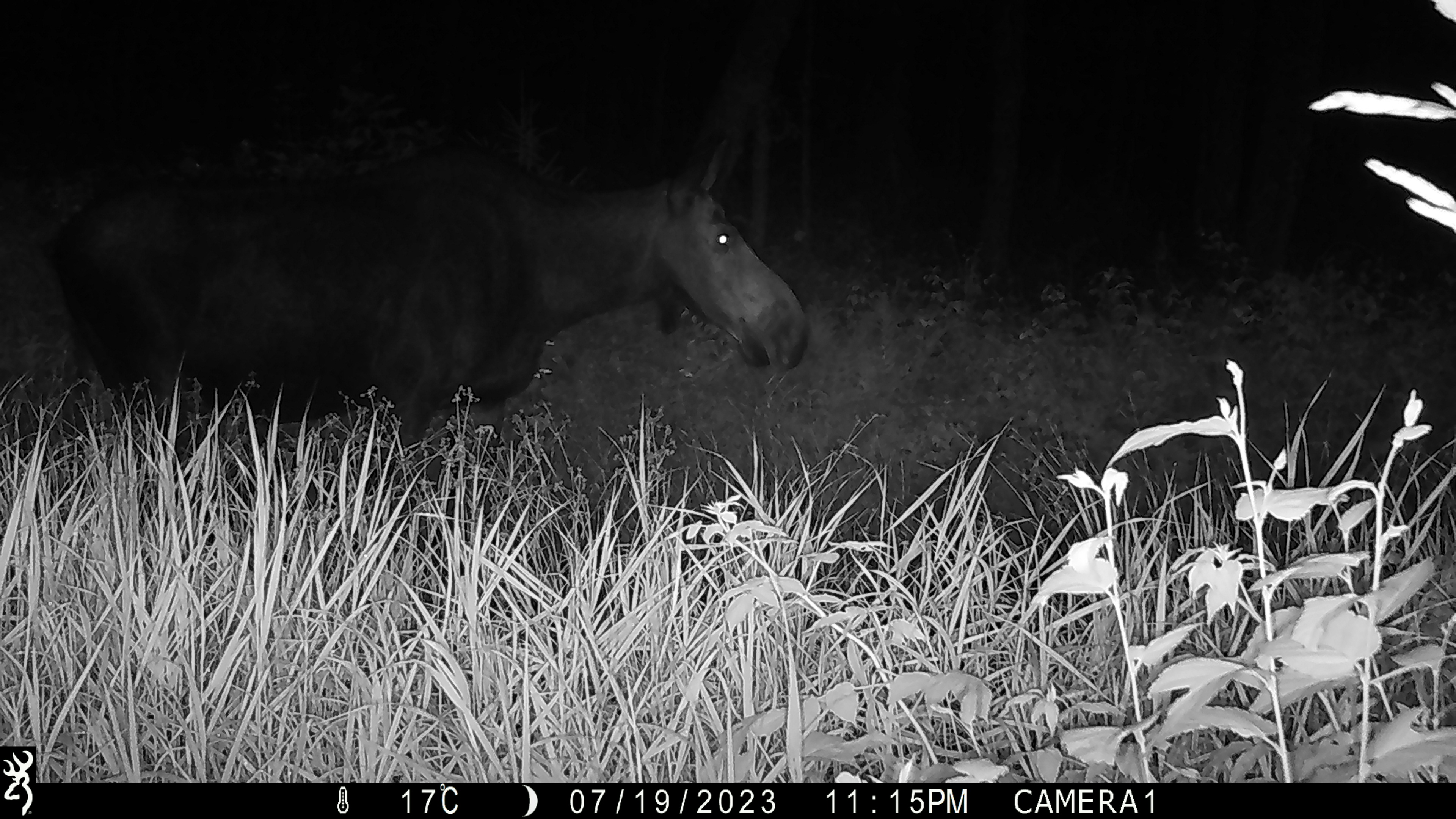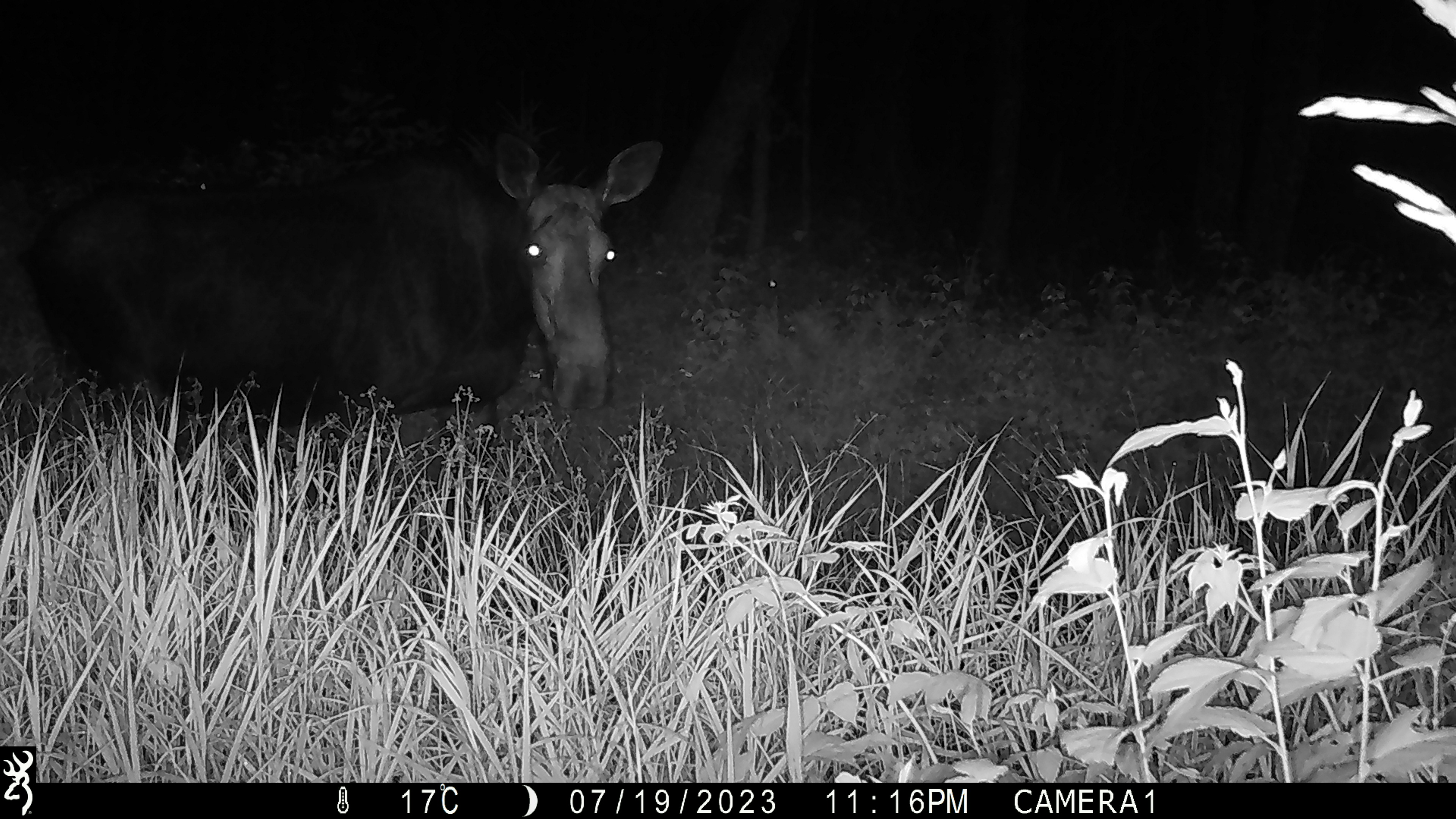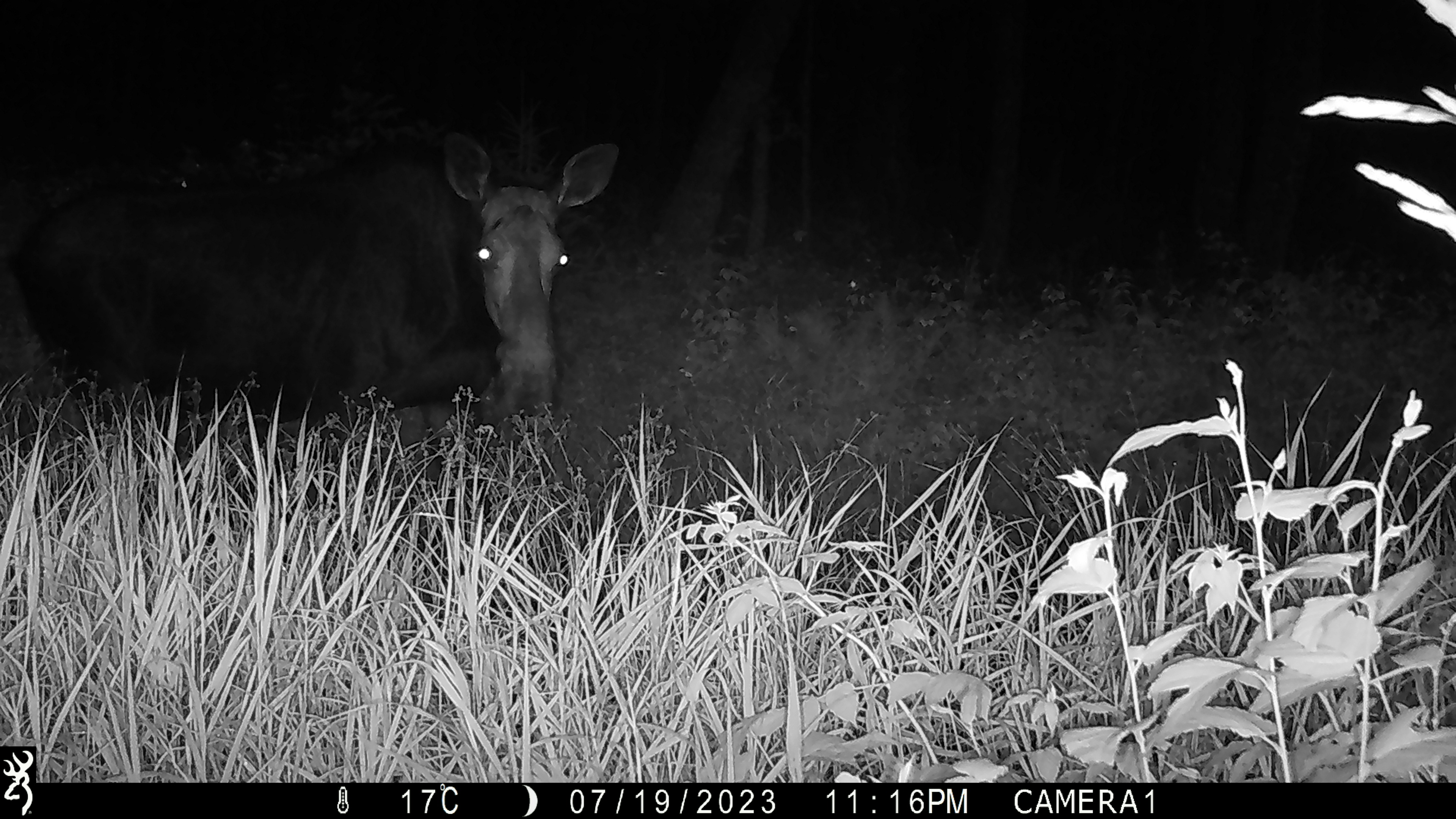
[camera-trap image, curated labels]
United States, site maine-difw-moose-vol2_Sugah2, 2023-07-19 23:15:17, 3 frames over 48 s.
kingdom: Animalia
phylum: Chordata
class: Mammalia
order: Artiodactyla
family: Cervidae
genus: Alces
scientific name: Alces alces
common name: moose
Moose (Alces alces).